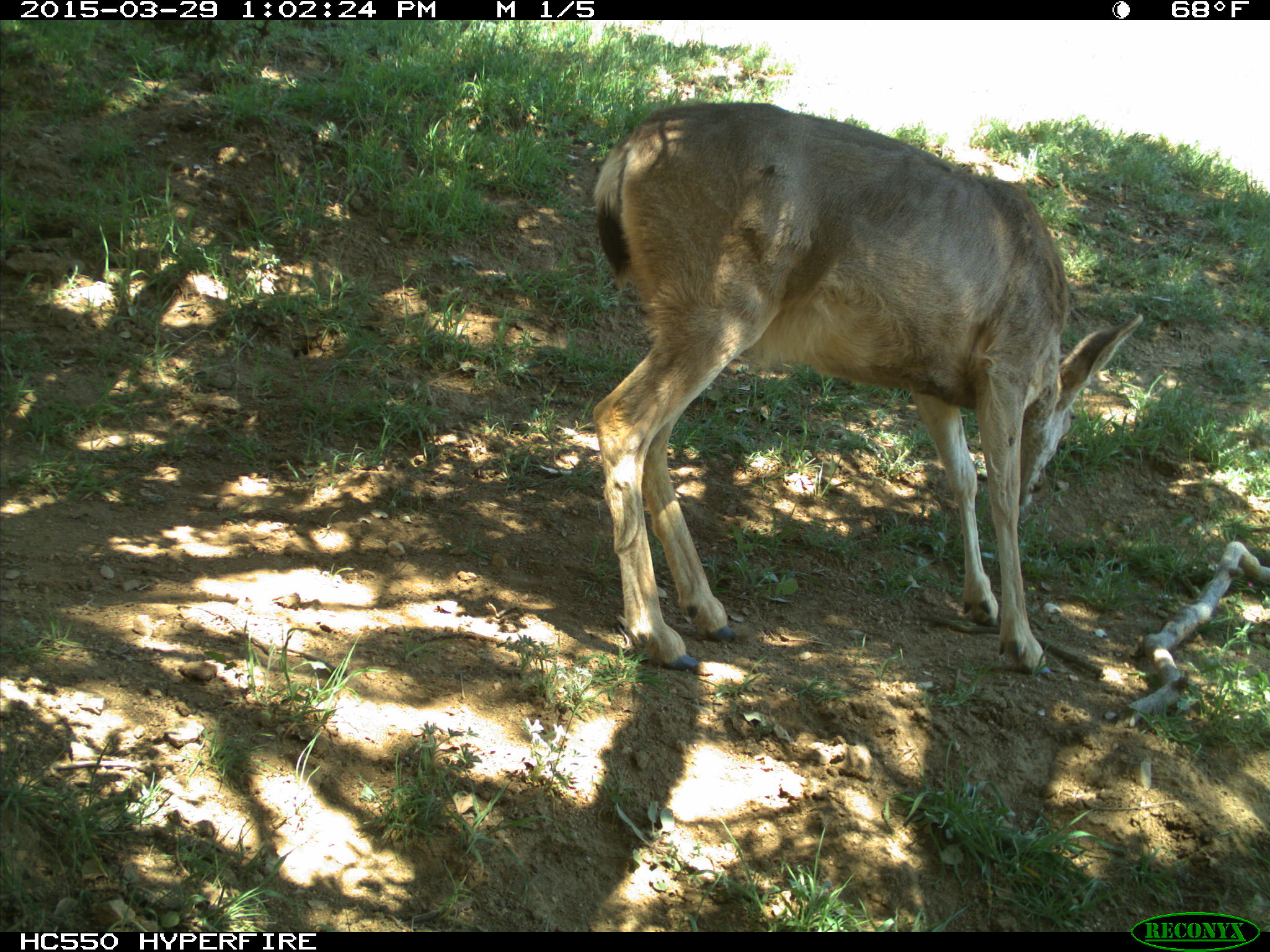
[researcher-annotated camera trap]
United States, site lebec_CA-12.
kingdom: Animalia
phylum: Chordata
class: Mammalia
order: Artiodactyla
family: Cervidae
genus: Odocoileus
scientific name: Odocoileus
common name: deer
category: unidentified deer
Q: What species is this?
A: Unidentified deer (deer) (Odocoileus).